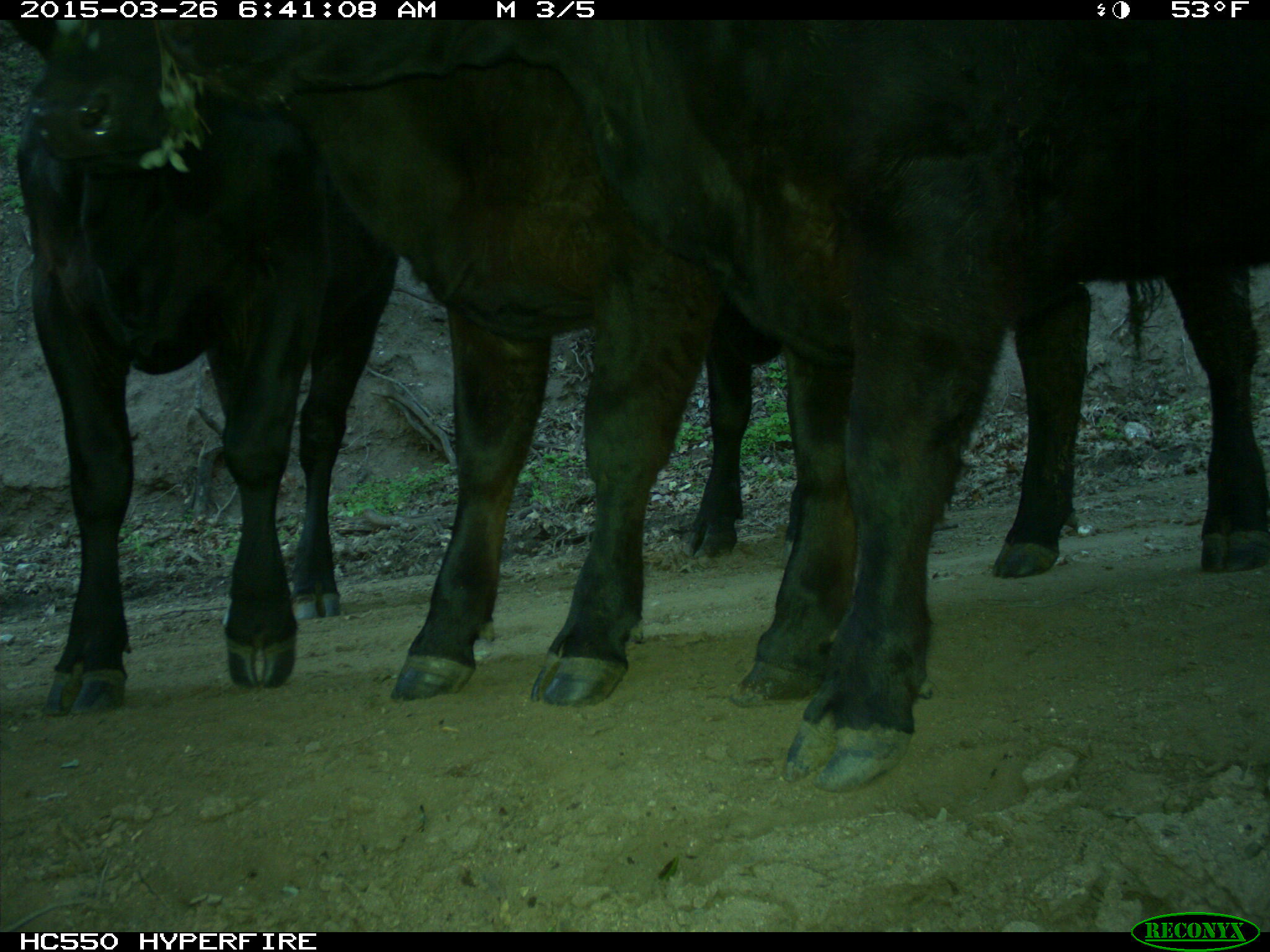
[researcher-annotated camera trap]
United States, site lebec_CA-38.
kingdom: Animalia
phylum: Chordata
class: Mammalia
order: Artiodactyla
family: Bovidae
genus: Bos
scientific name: Bos taurus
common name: domestic cow